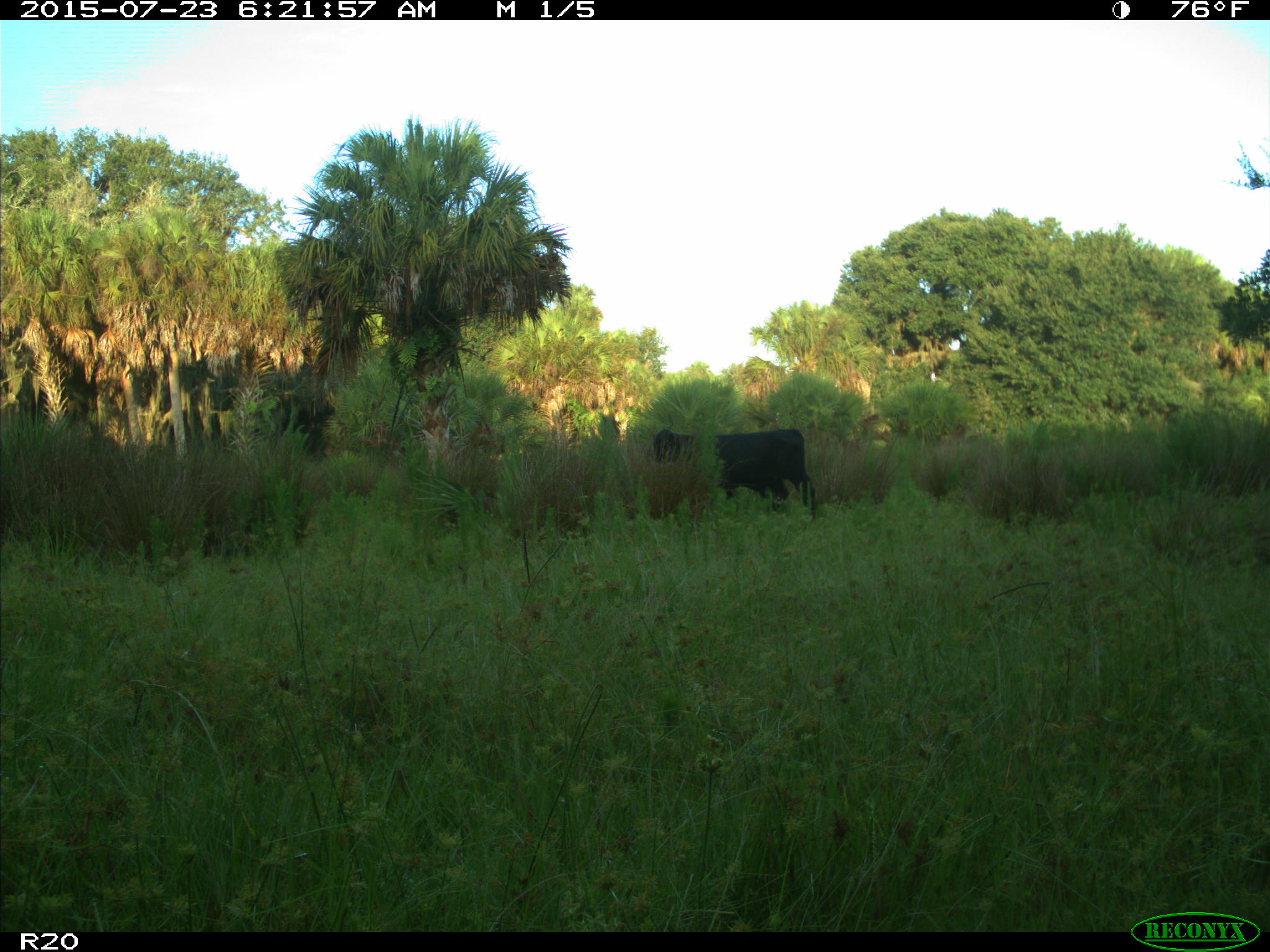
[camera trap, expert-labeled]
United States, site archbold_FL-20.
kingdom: Animalia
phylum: Chordata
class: Mammalia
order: Artiodactyla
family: Bovidae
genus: Bos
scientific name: Bos taurus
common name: domestic cow